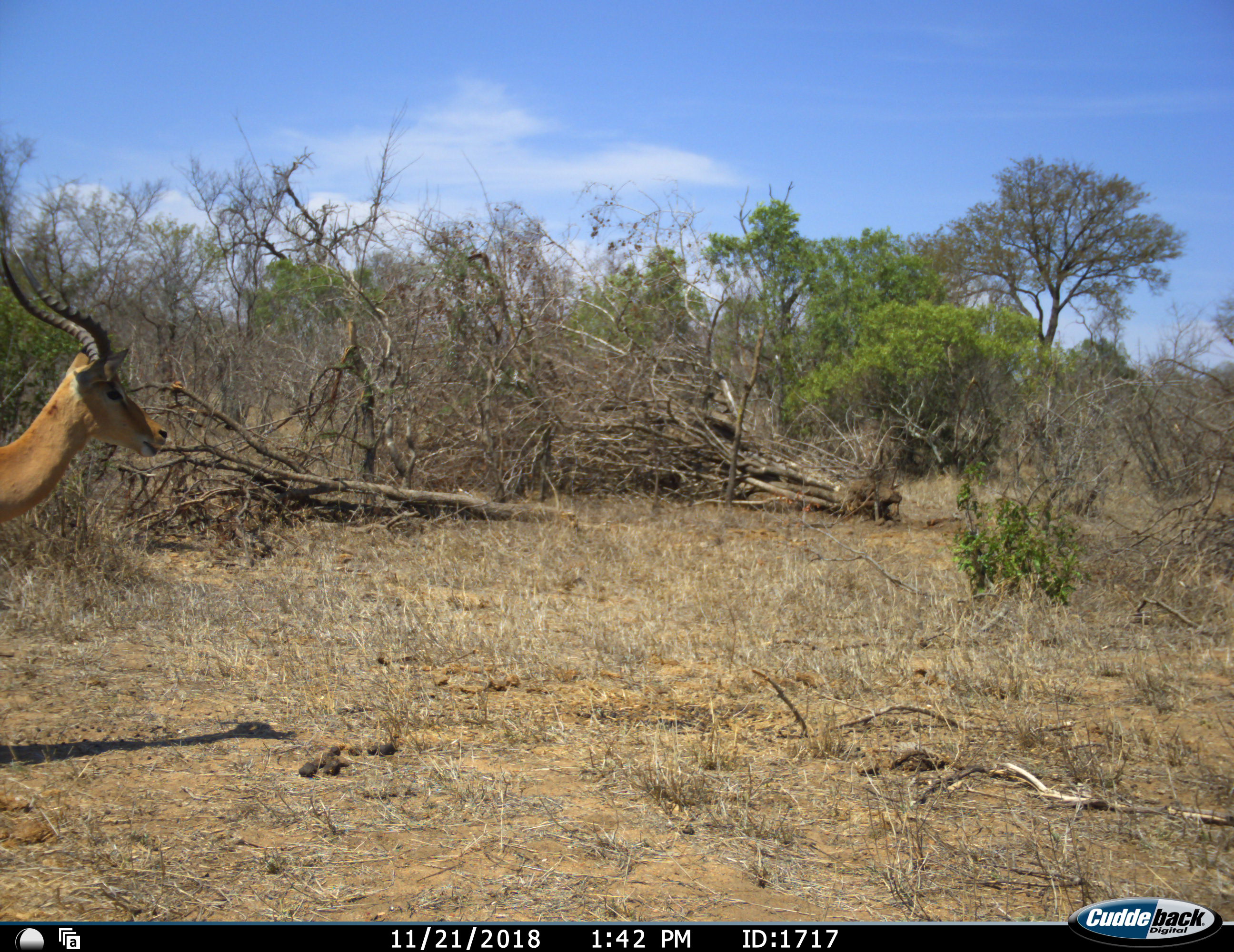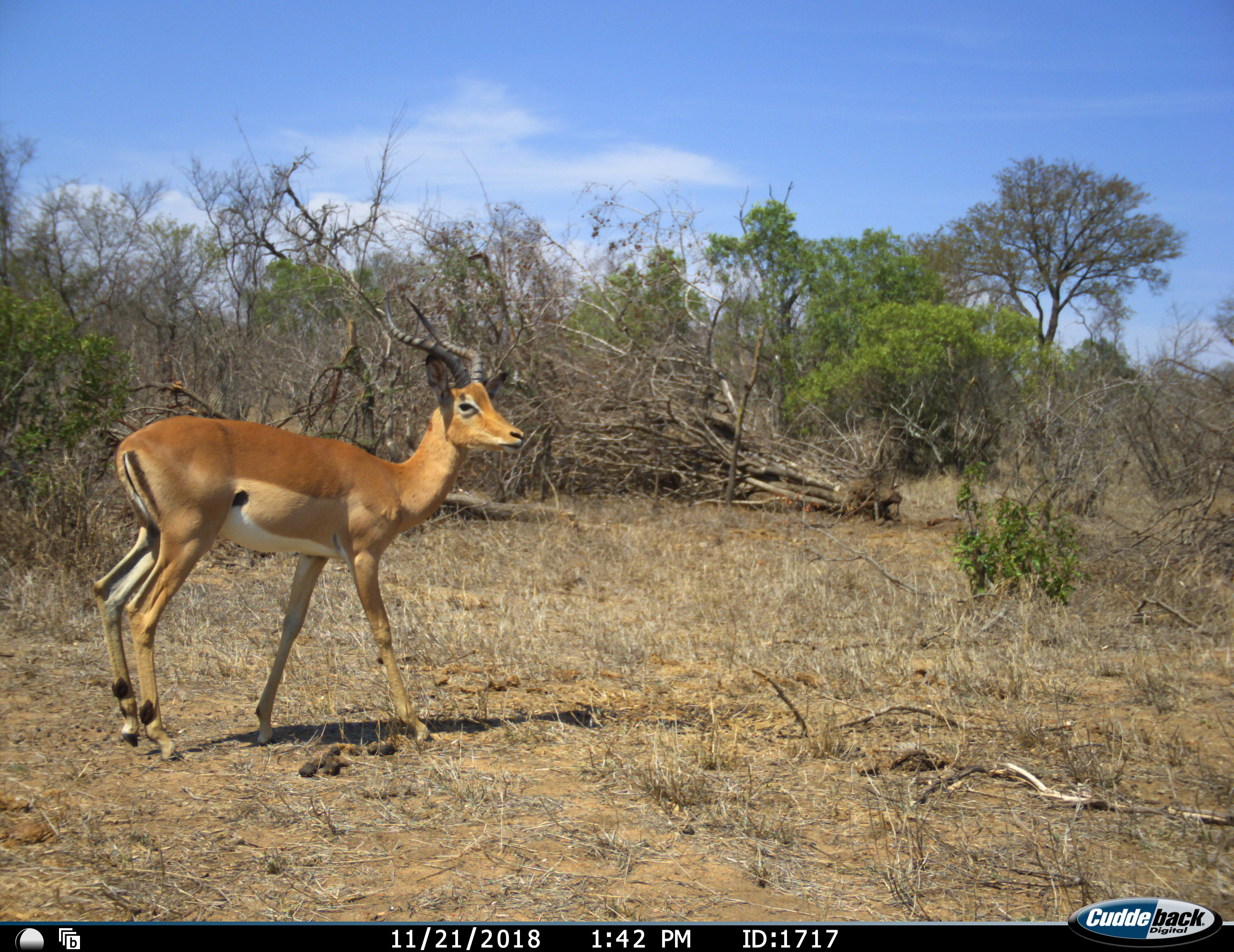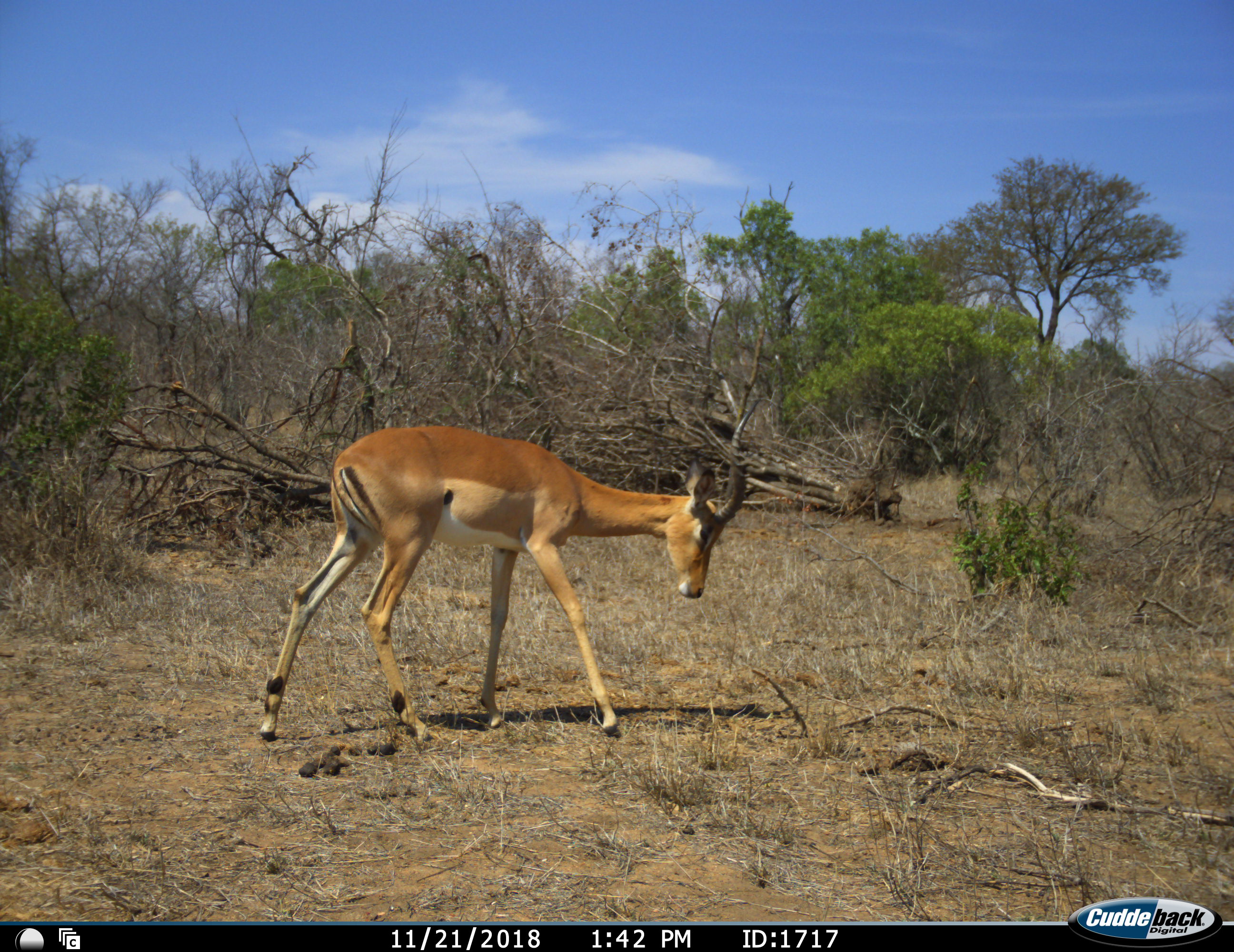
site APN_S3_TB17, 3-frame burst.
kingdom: Animalia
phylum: Chordata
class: Mammalia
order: Artiodactyla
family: Bovidae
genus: Aepyceros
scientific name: Aepyceros melampus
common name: impala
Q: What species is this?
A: Impala (Aepyceros melampus).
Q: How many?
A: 1.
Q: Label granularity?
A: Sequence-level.